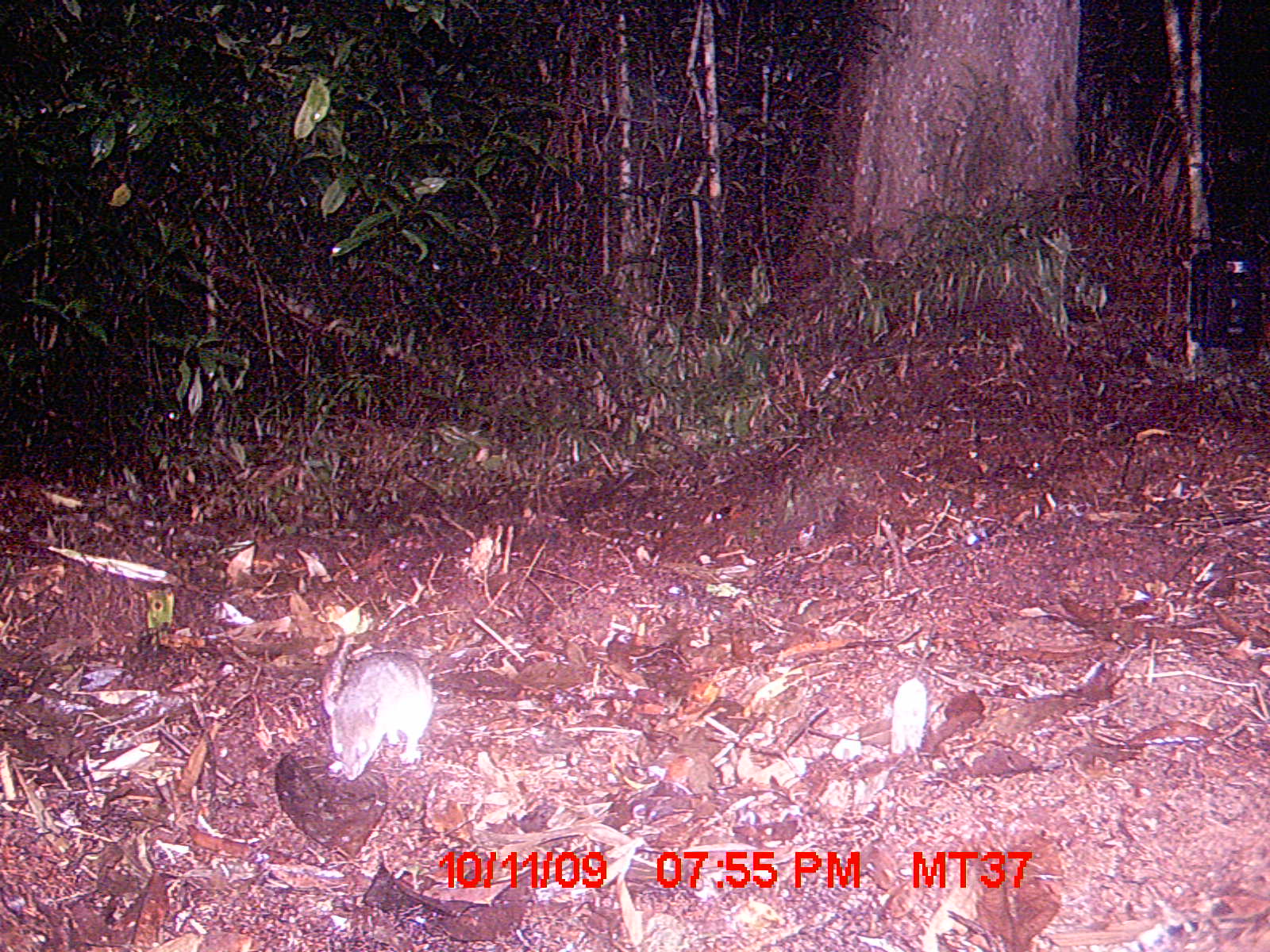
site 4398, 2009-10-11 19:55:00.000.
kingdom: Animalia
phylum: Chordata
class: Mammalia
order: Rodentia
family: Nesomyidae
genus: Eliurus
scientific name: Eliurus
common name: eliurus rat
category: eliurus sp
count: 1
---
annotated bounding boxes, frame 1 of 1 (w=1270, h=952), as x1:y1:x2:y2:
eliurus sp: 322:650:436:781